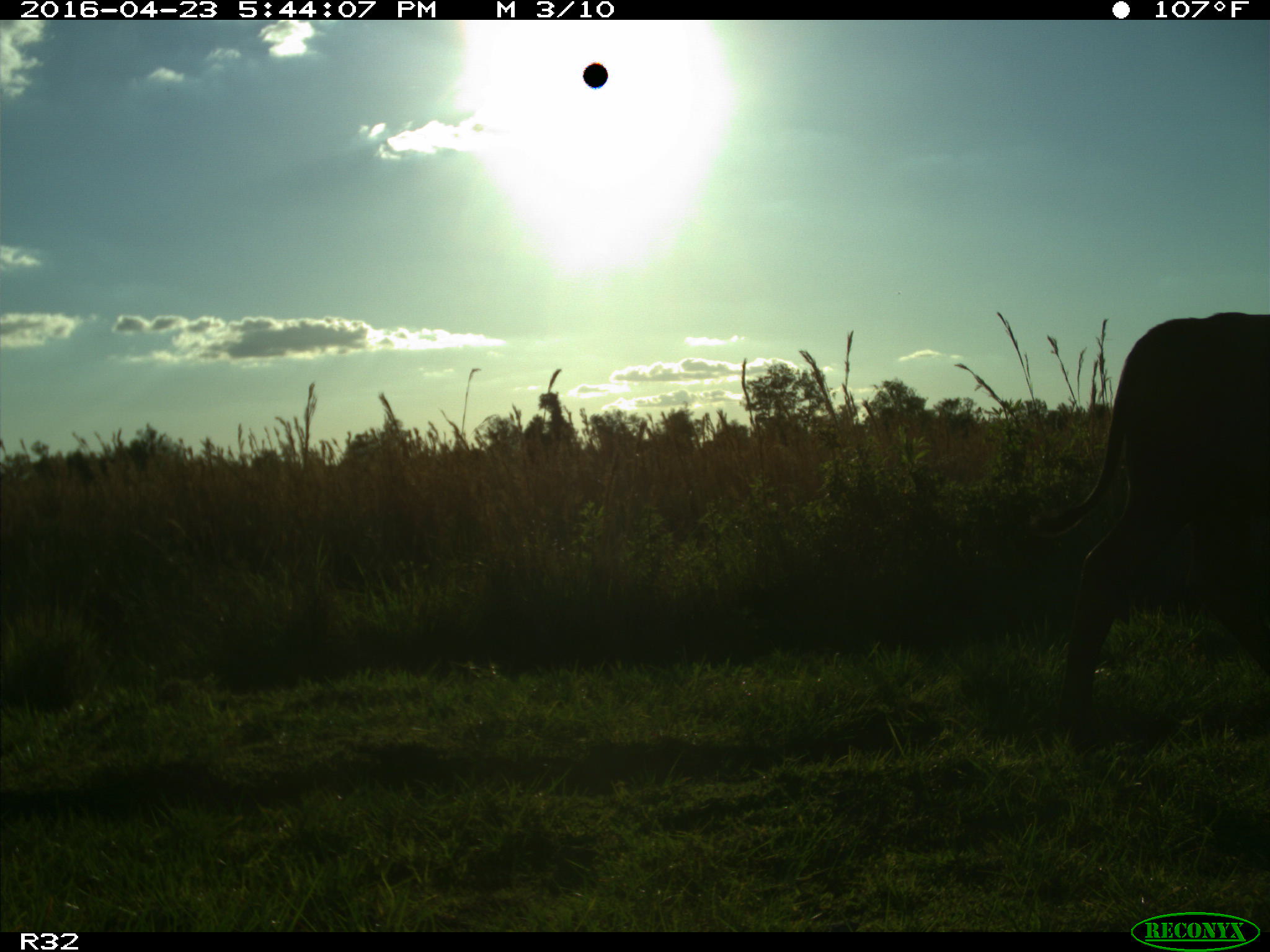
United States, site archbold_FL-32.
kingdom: Animalia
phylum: Chordata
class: Mammalia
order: Artiodactyla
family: Bovidae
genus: Bos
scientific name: Bos taurus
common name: domestic cow